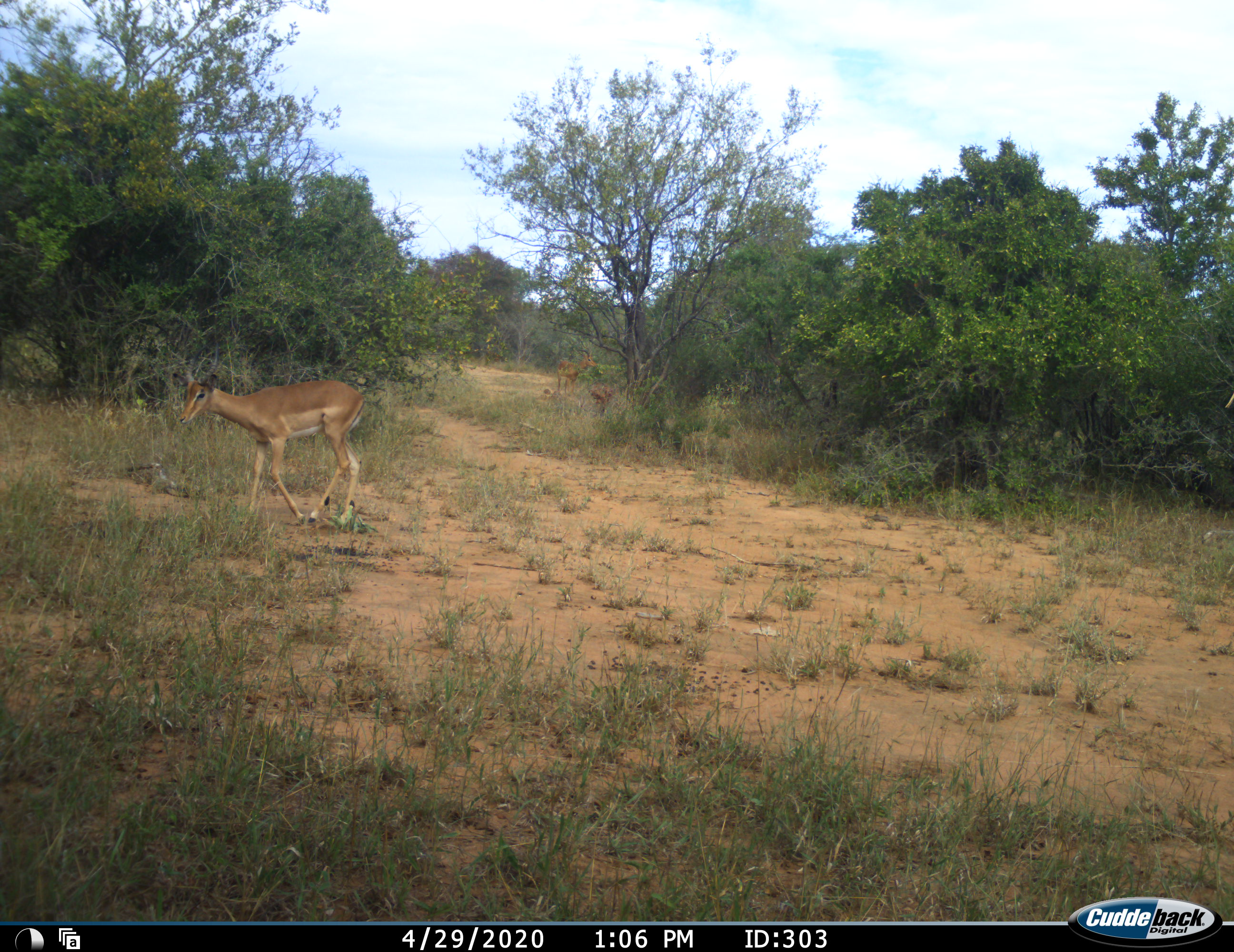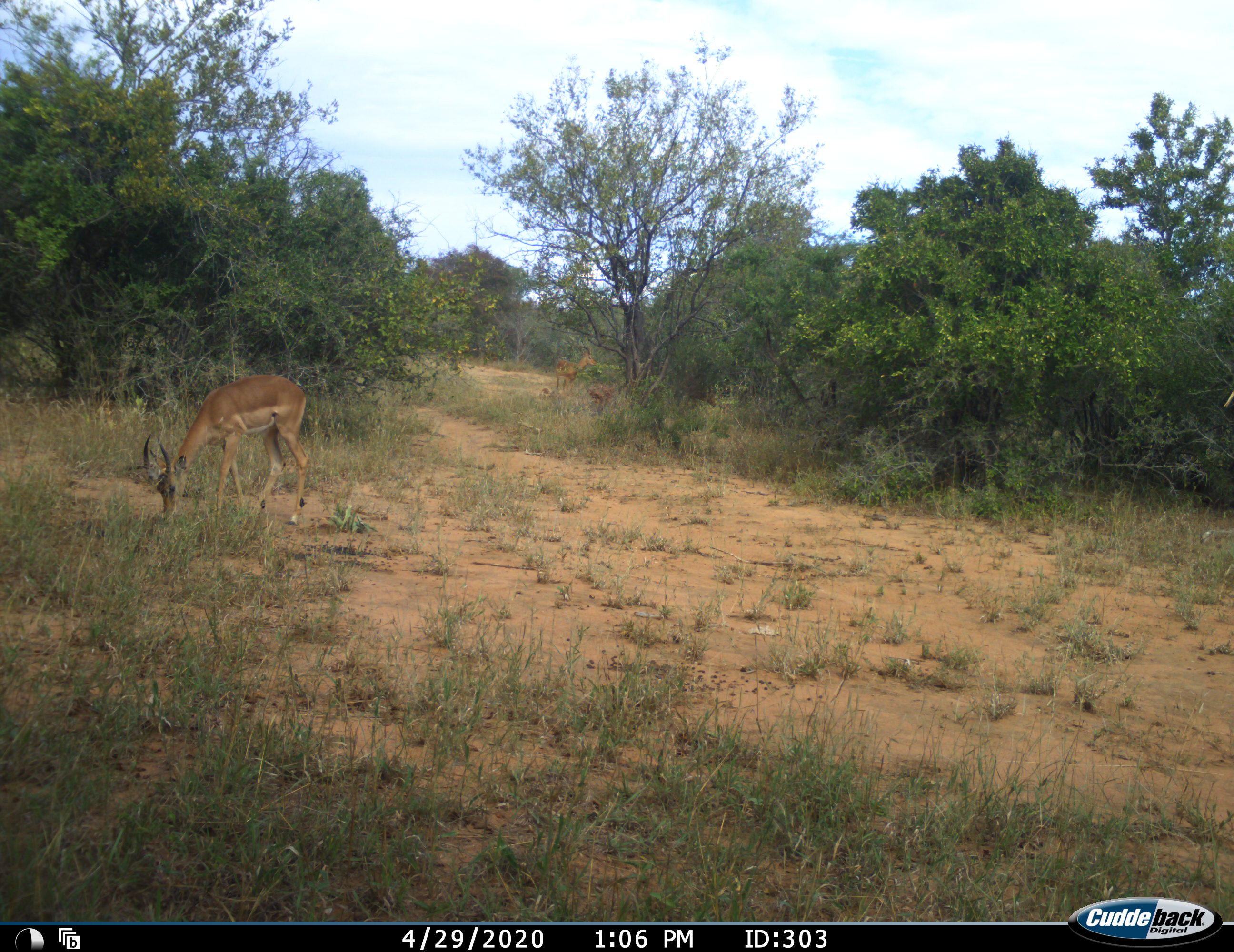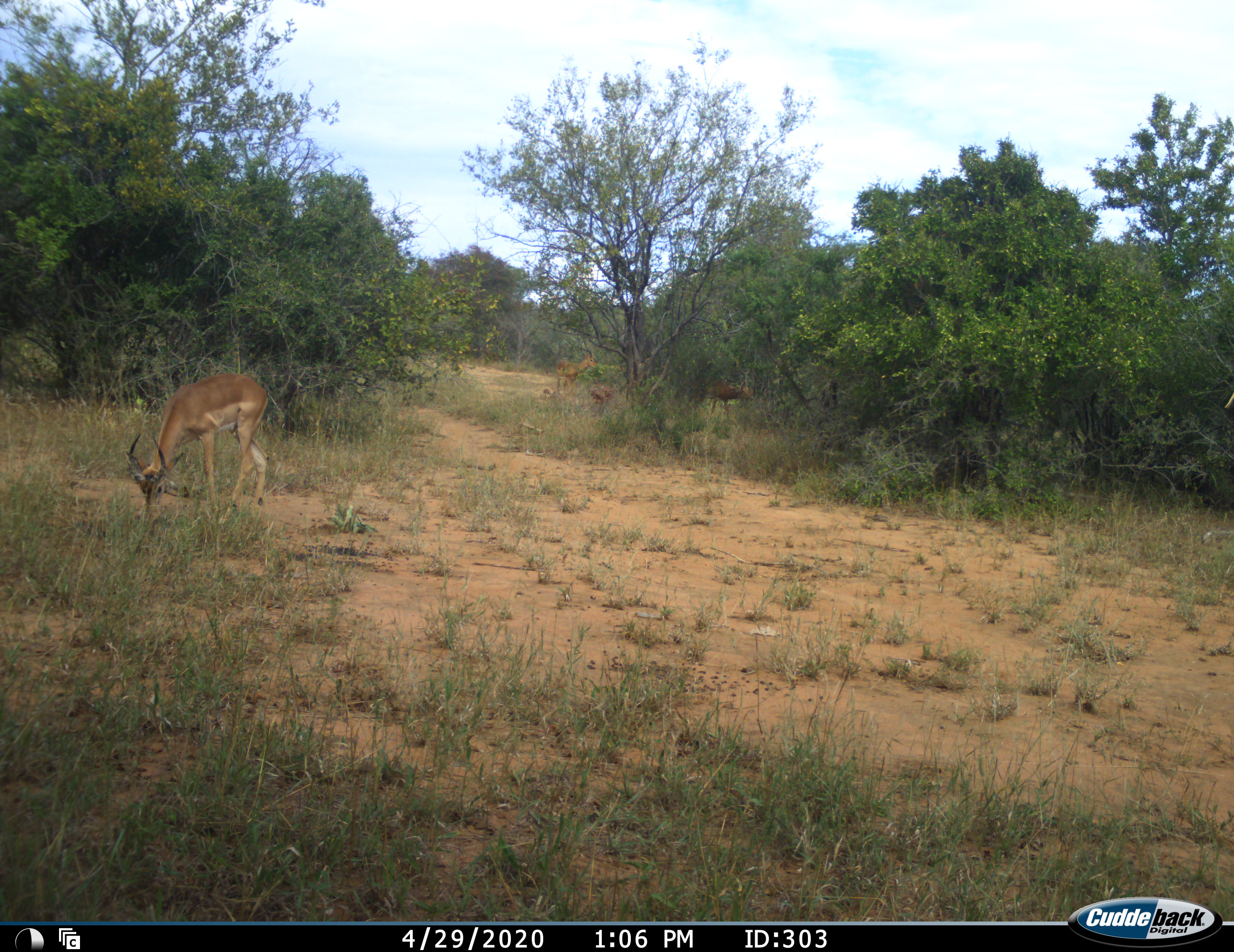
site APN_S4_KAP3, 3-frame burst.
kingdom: Animalia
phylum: Chordata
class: Mammalia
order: Artiodactyla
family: Bovidae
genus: Aepyceros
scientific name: Aepyceros melampus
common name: impala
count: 1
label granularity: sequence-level